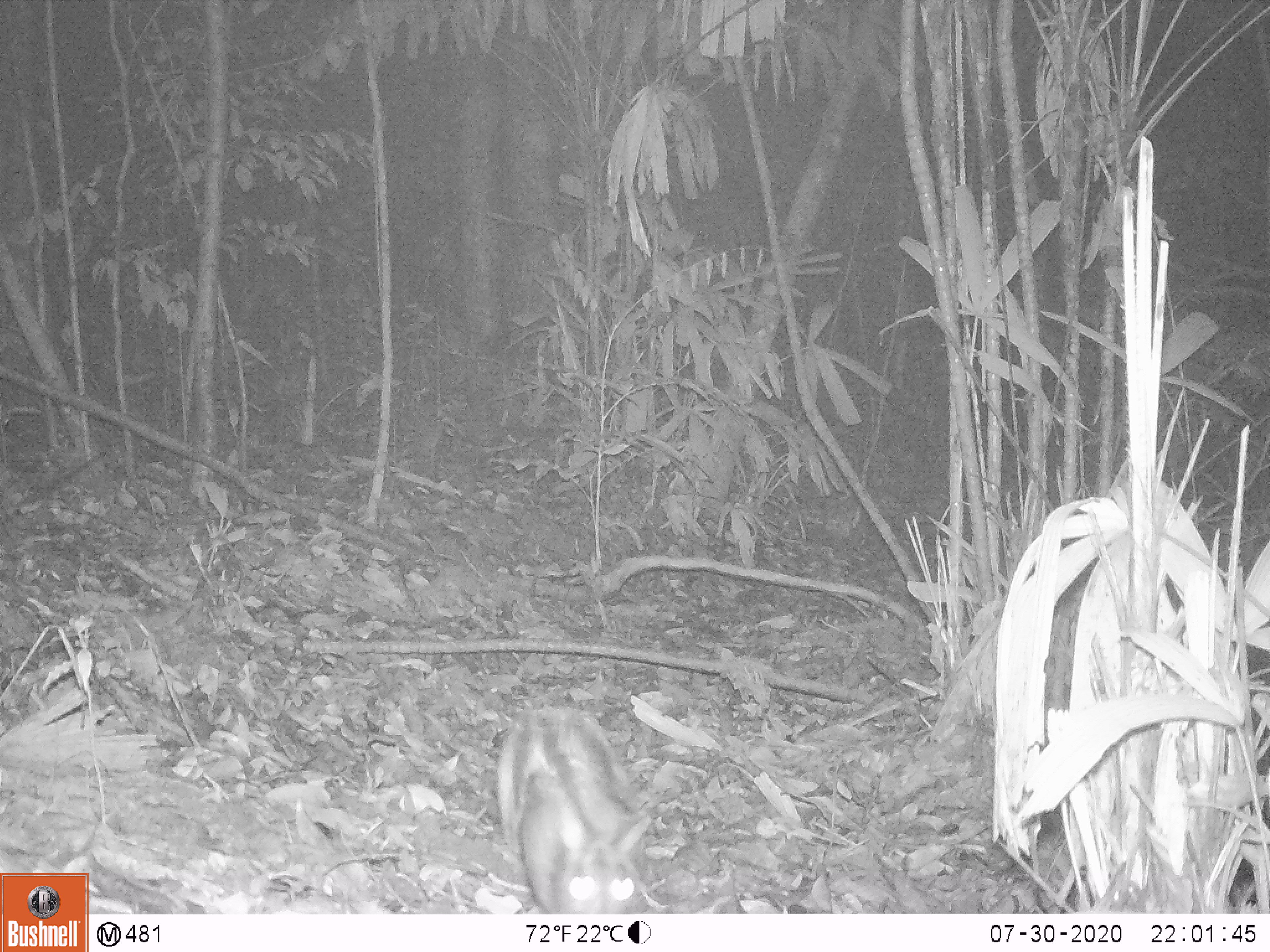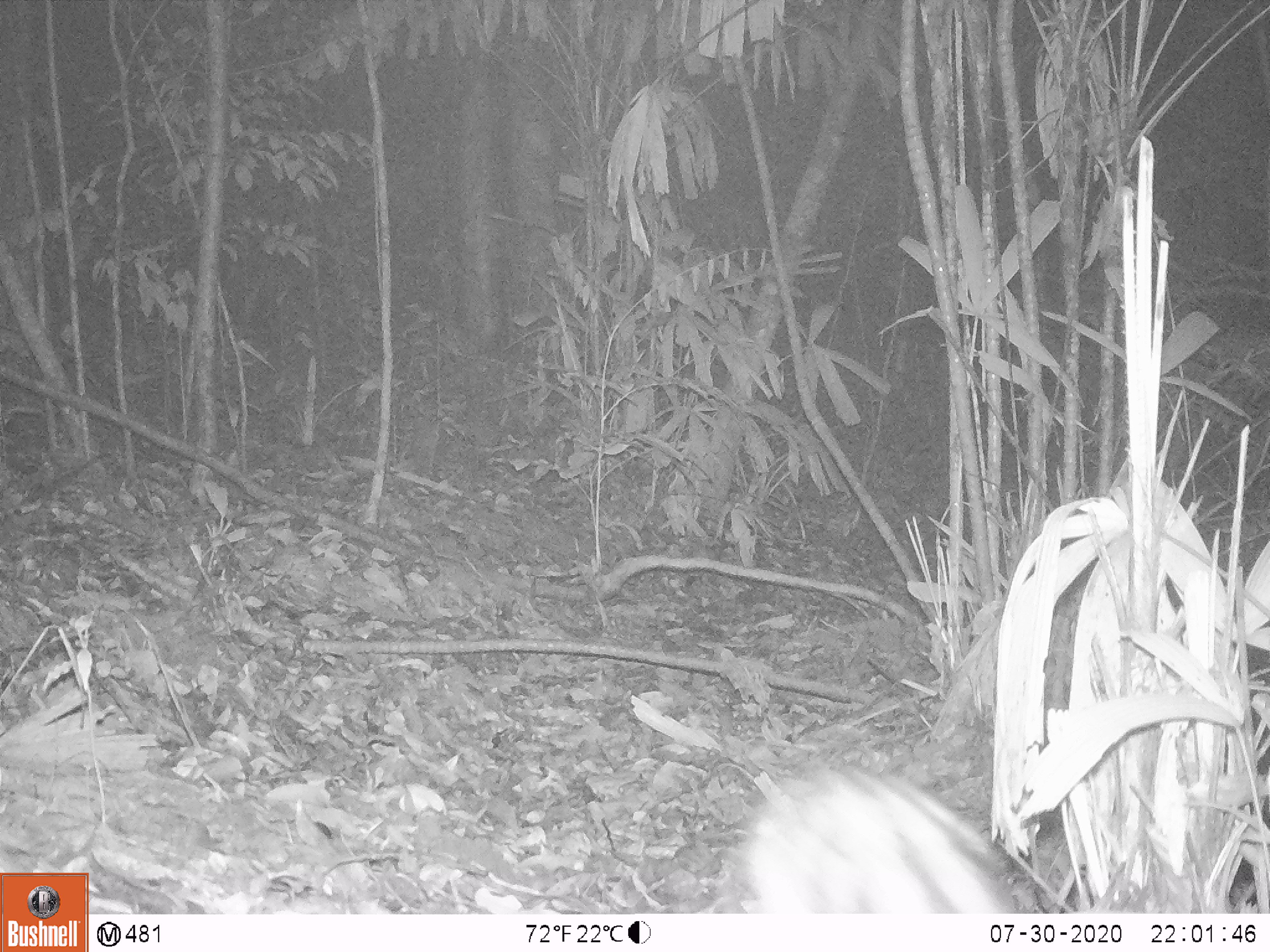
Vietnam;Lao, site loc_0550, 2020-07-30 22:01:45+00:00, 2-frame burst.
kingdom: Animalia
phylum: Chordata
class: Mammalia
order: Lagomorpha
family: Leporidae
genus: Nesolagus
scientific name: Nesolagus timminsi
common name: annamite striped rabbit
Annamite striped rabbit (Nesolagus timminsi). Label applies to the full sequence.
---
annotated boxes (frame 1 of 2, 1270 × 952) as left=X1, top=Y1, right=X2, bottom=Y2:
annamite striped rabbit: left=496, top=705, right=652, bottom=914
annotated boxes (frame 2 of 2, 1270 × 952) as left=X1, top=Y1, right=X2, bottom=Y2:
annamite striped rabbit: left=719, top=764, right=1011, bottom=913